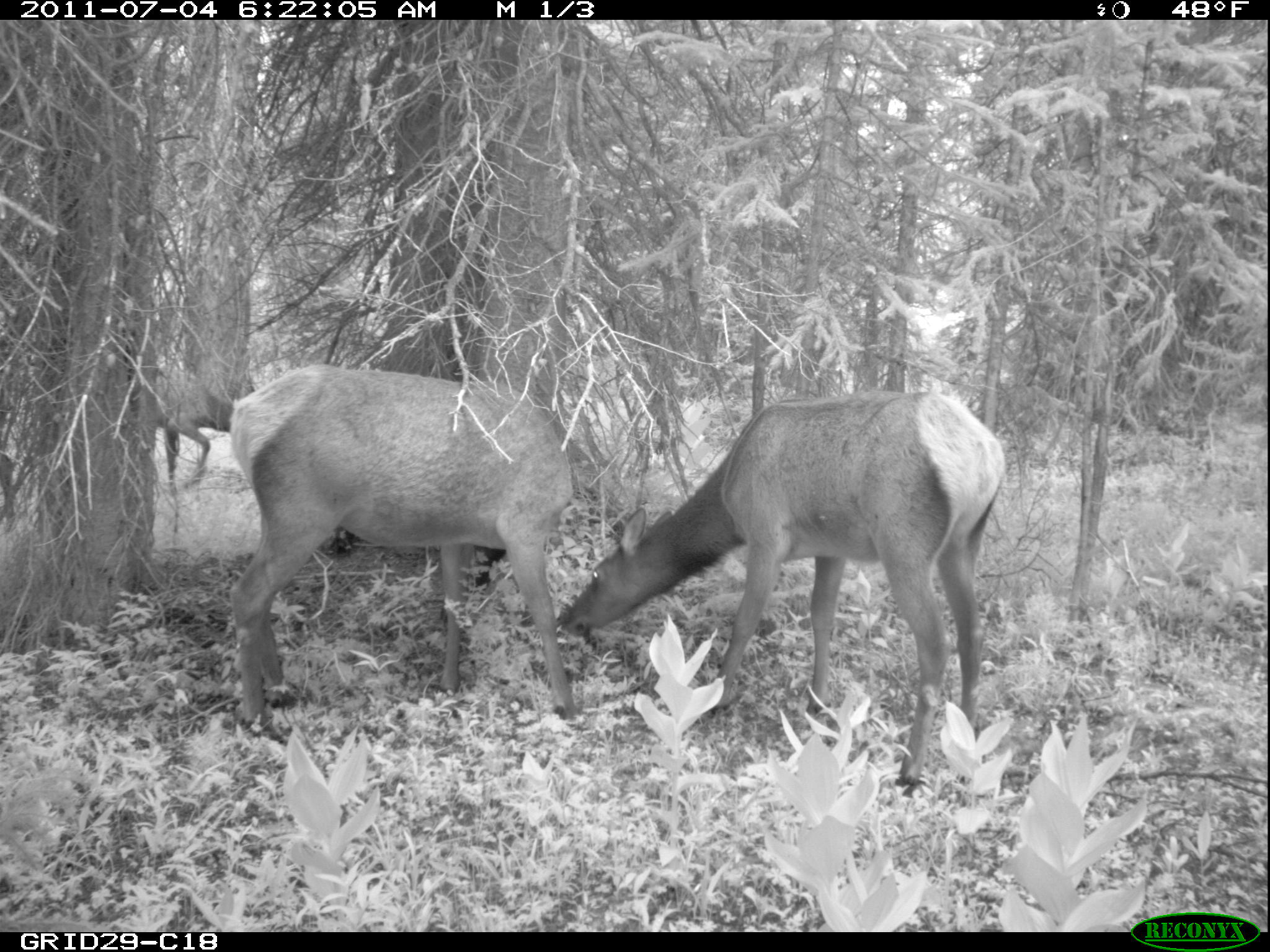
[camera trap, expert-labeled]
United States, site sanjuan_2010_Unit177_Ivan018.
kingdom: Animalia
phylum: Chordata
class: Mammalia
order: Artiodactyla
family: Cervidae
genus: Cervus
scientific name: Cervus elaphus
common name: red deer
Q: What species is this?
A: Cervus elaphus (red deer).